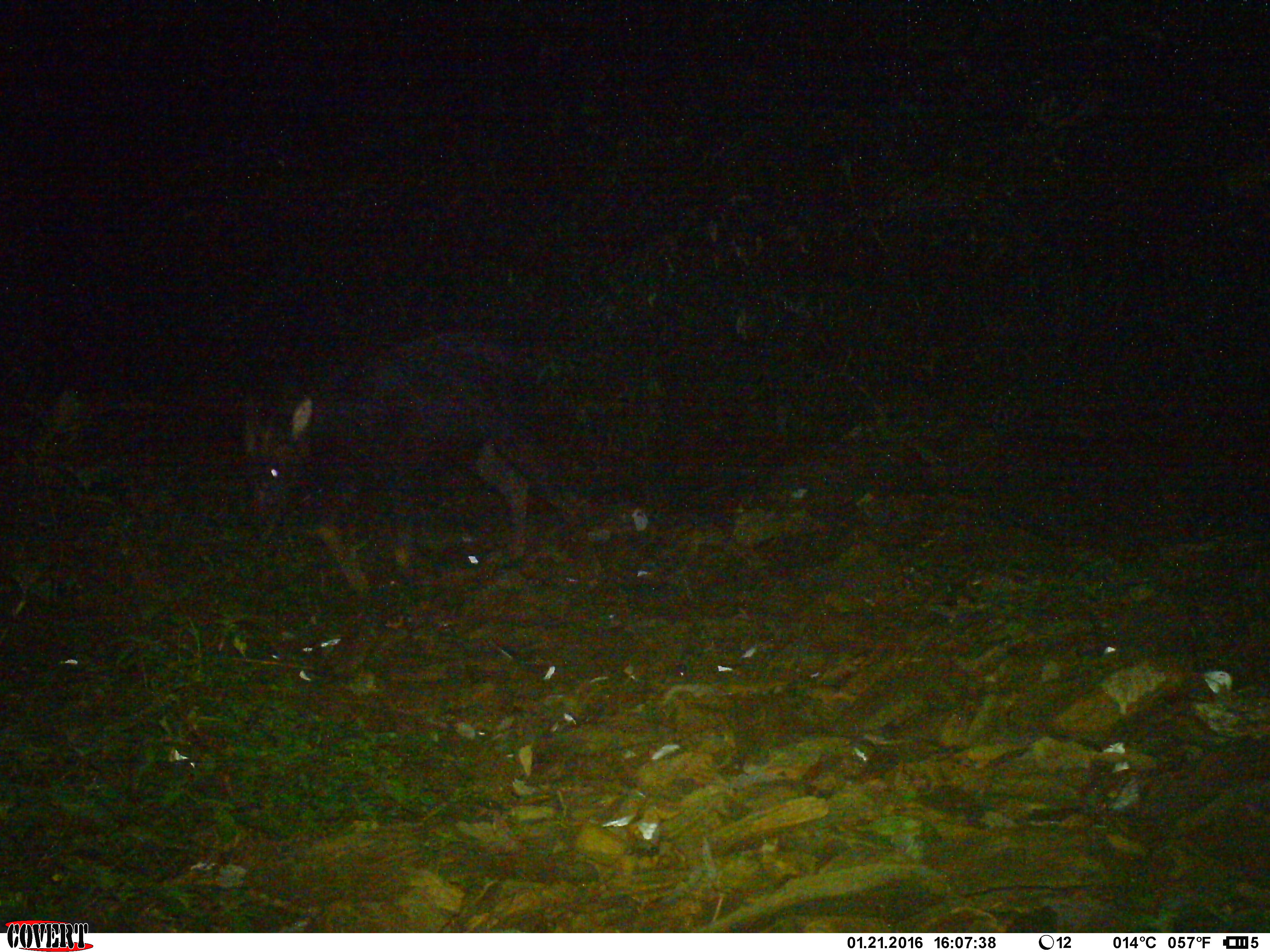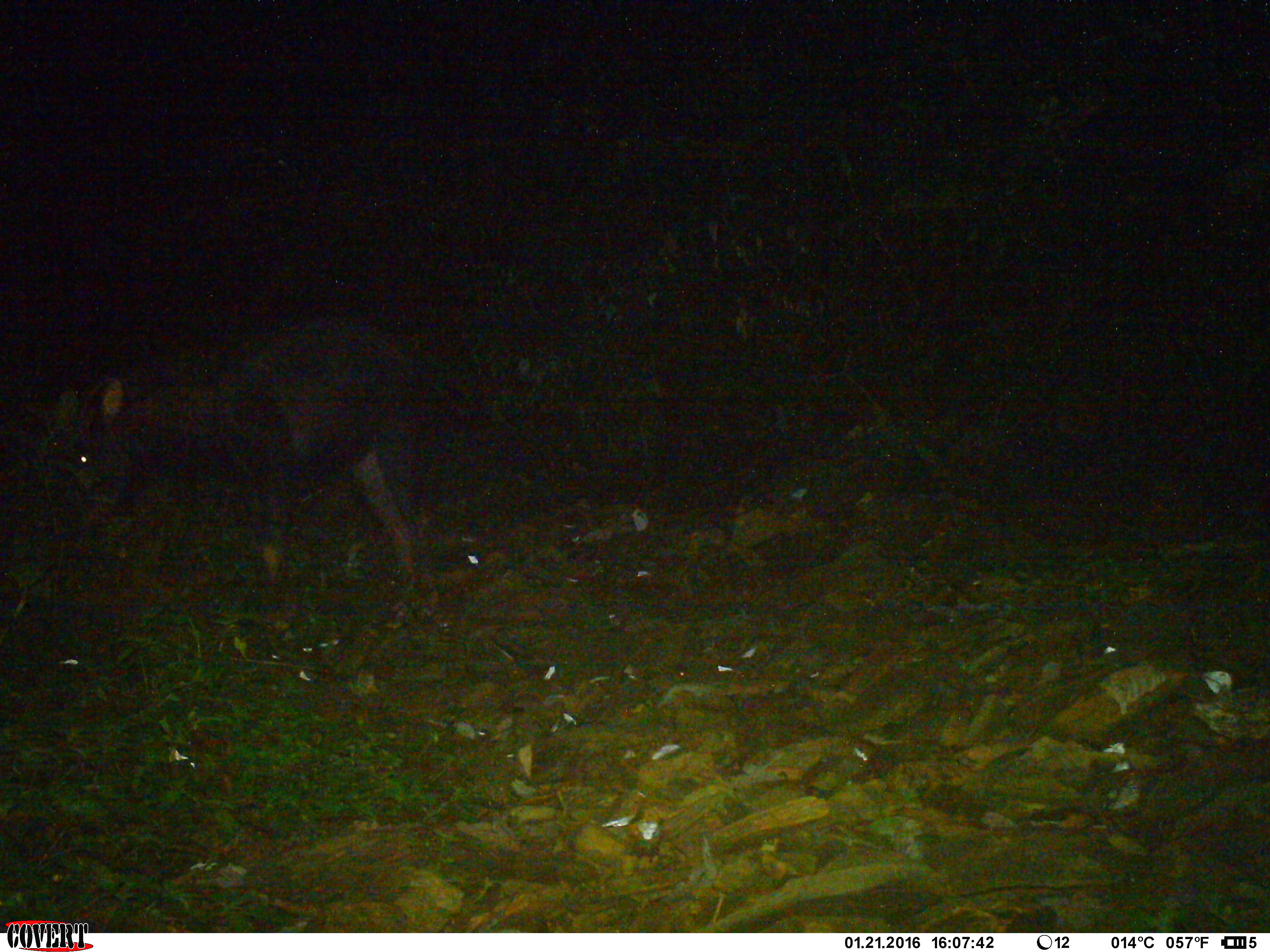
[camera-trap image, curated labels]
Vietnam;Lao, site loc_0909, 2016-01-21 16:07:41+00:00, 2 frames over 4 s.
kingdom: Animalia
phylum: Chordata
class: Mammalia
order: Artiodactyla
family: Bovidae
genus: Capricornis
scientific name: Capricornis sumatraensis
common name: chinese serow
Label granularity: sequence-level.